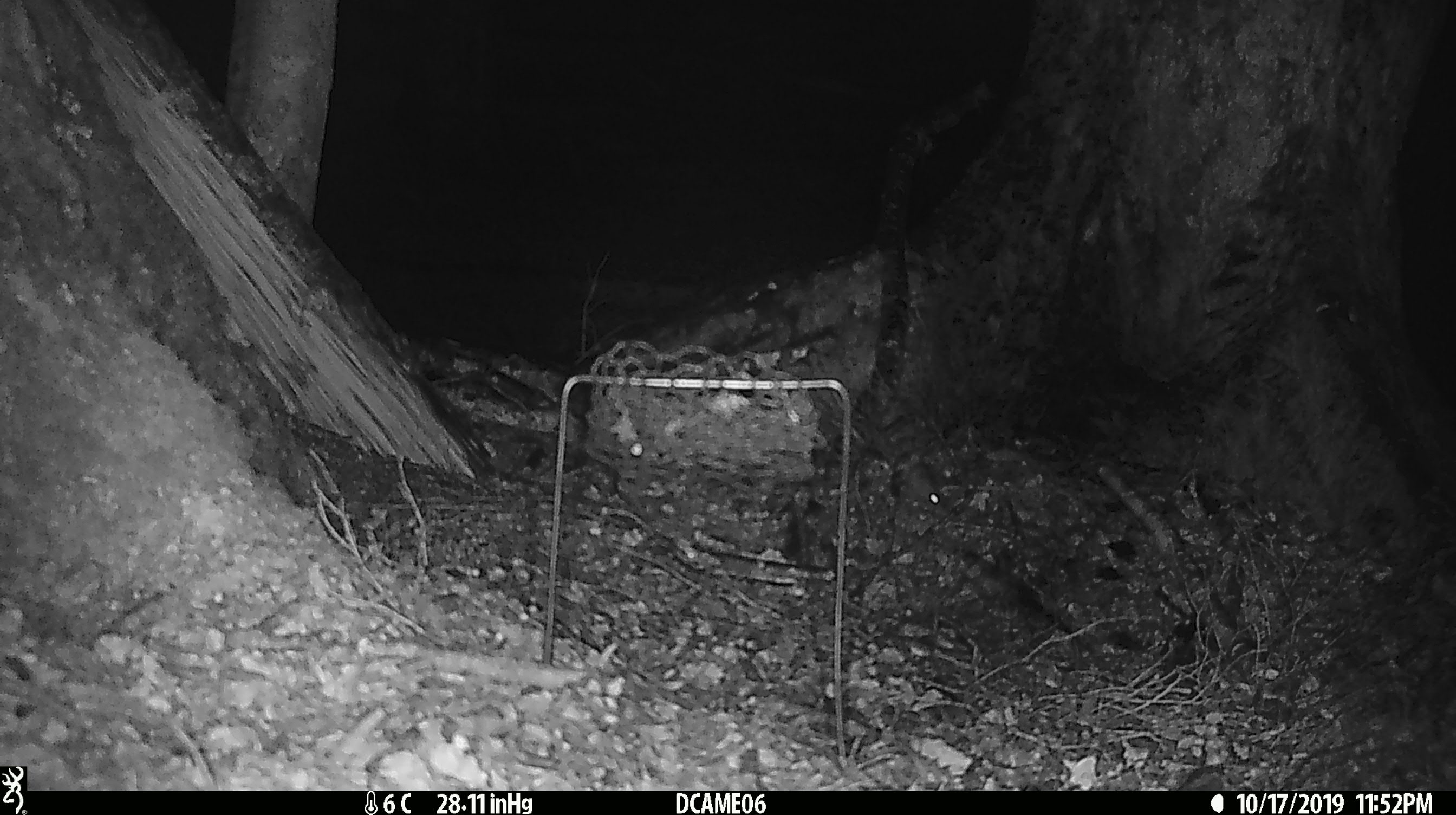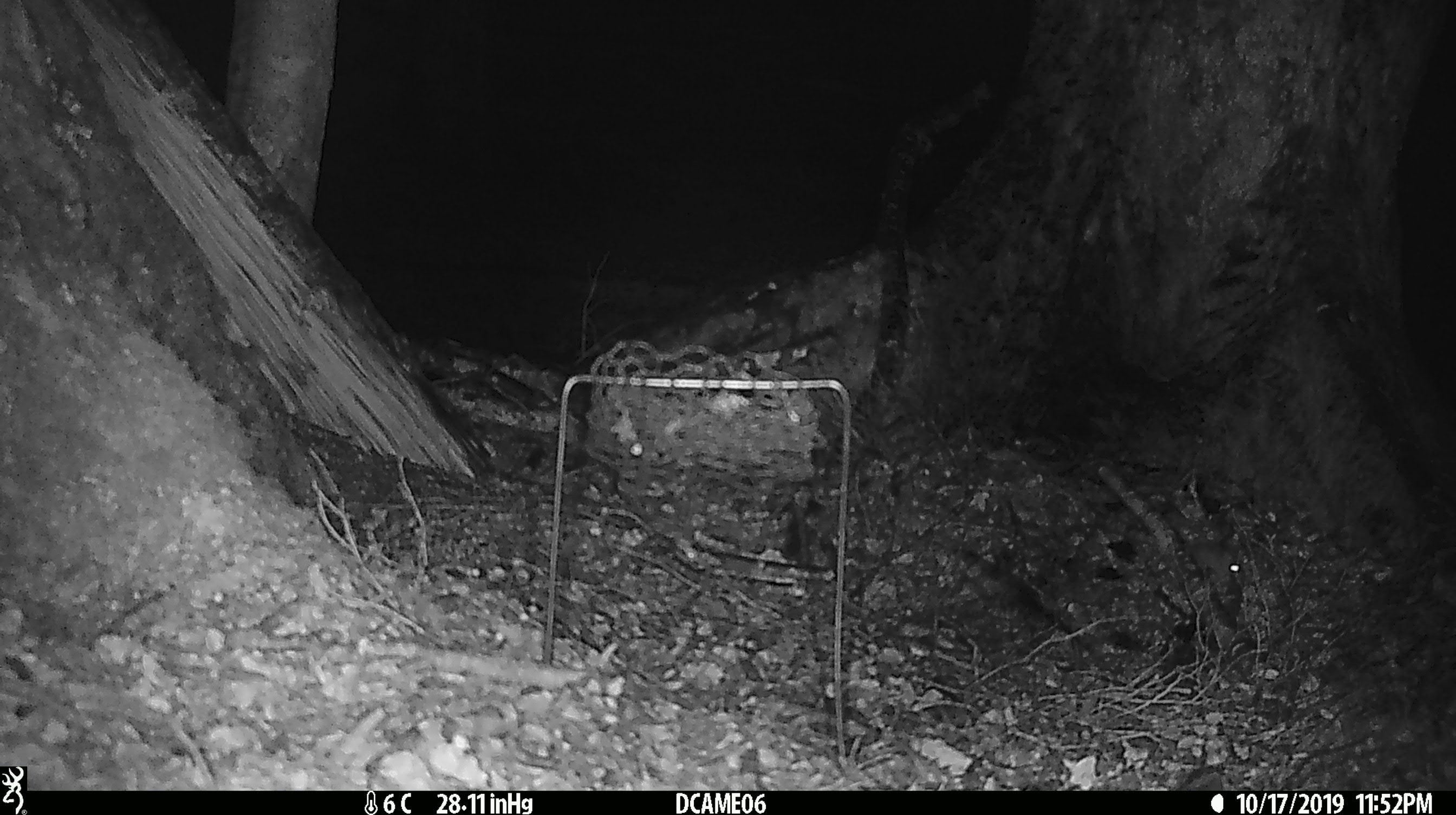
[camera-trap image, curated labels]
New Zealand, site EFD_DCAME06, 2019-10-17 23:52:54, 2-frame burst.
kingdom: Animalia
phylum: Chordata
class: Mammalia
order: Rodentia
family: Muridae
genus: Mus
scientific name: Mus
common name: mouse